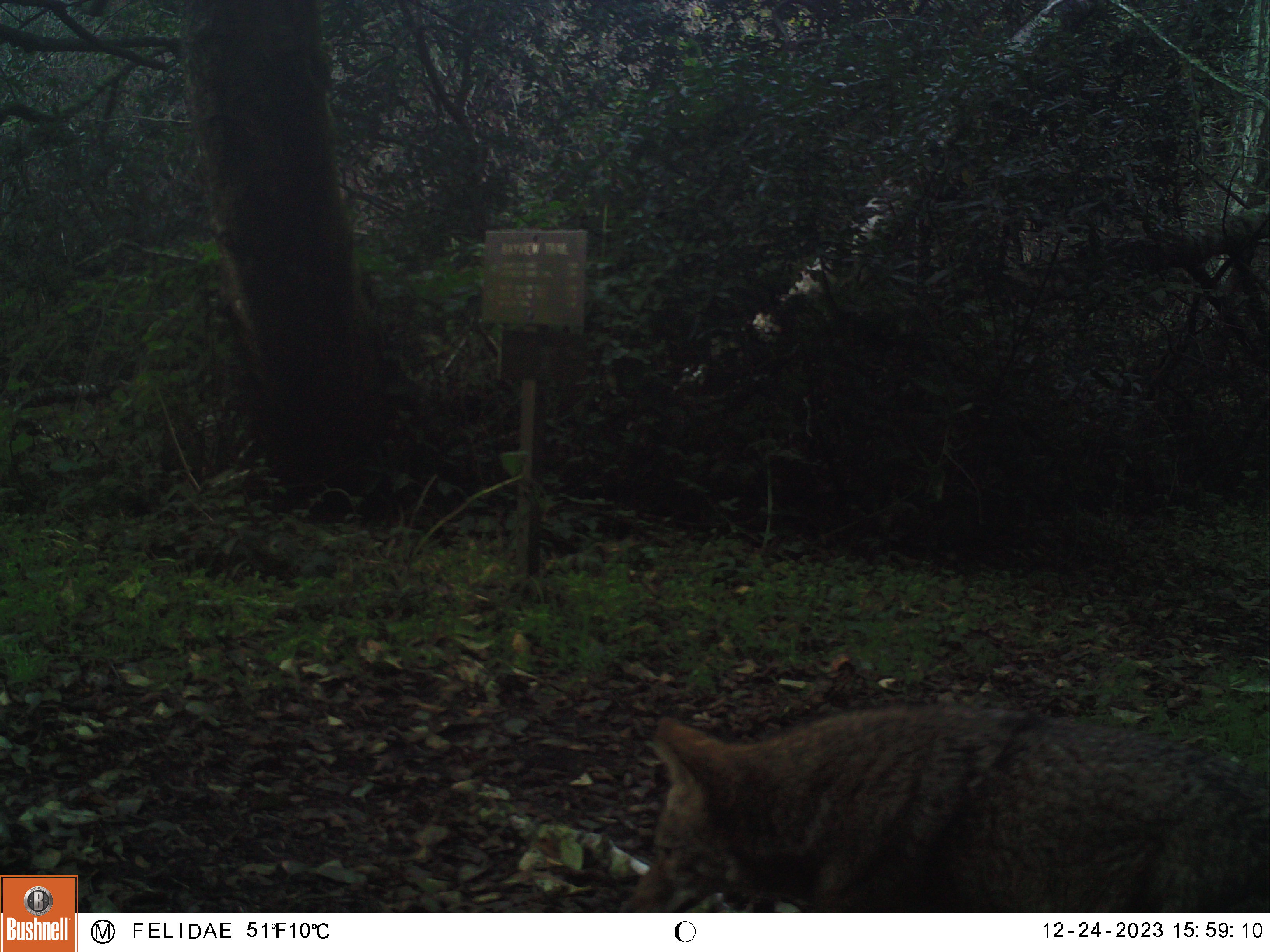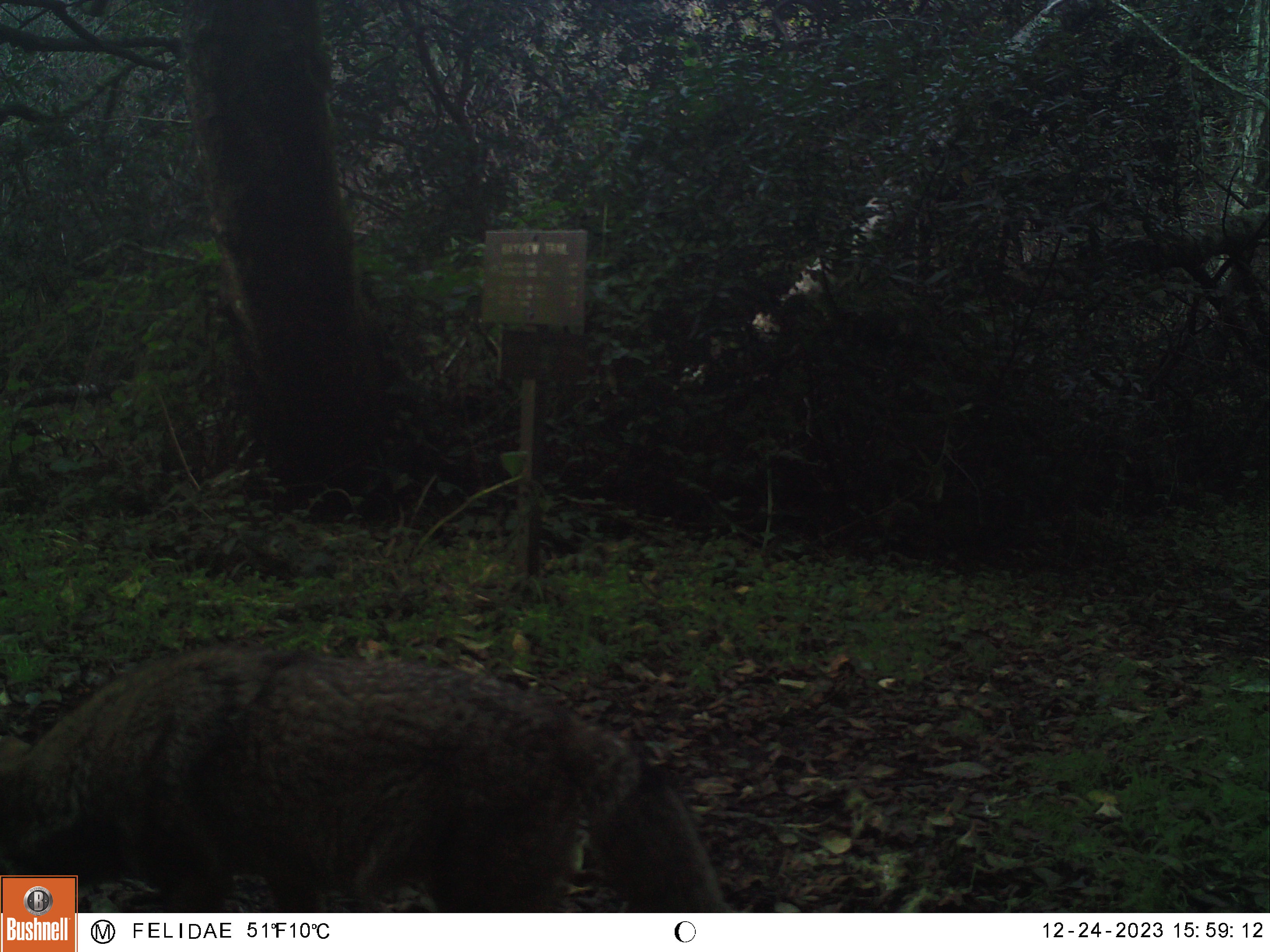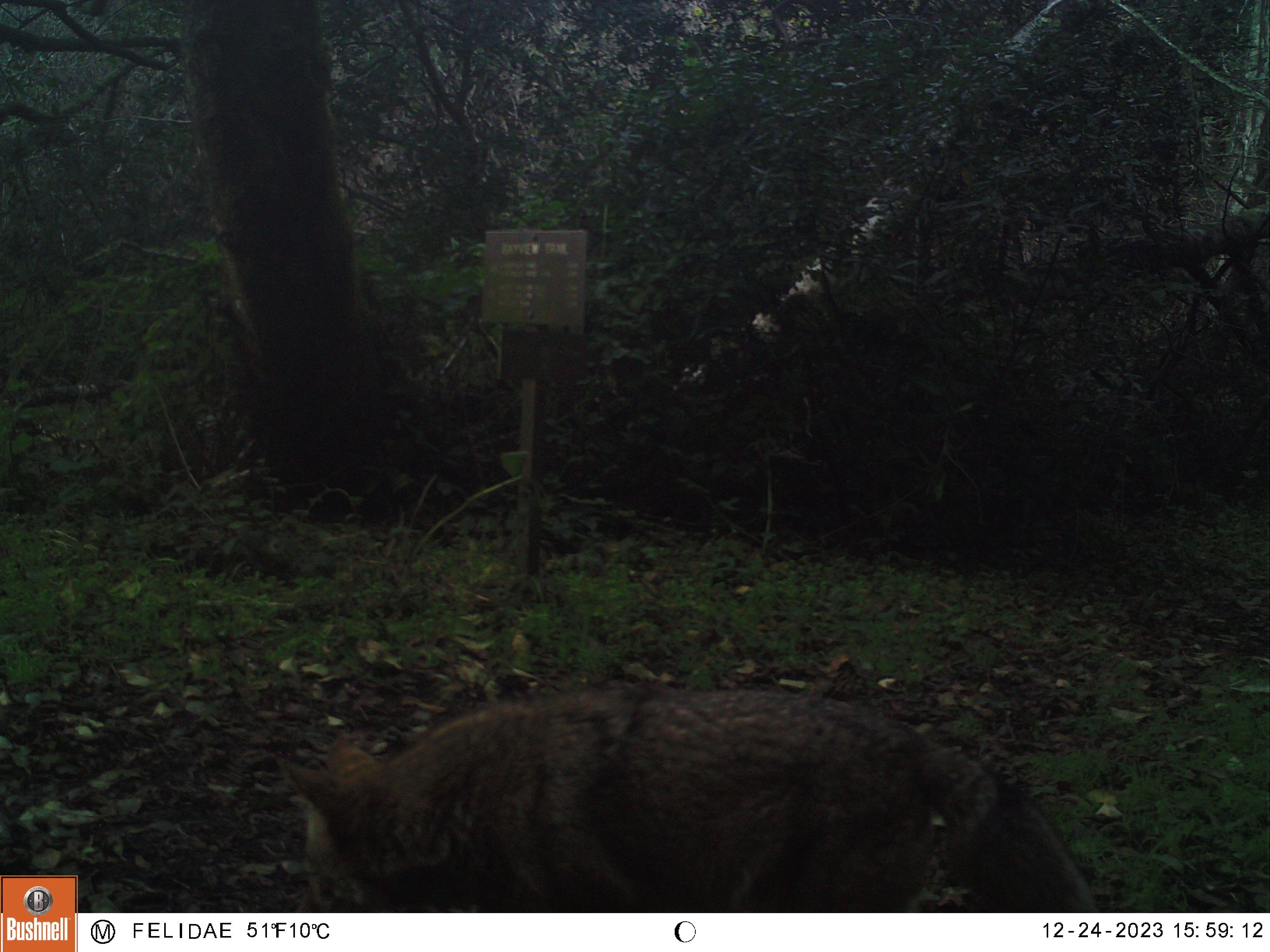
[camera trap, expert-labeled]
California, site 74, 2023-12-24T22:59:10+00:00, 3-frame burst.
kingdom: Animalia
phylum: Chordata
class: Mammalia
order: Carnivora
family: Canidae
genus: Canis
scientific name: Canis latrans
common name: coyote